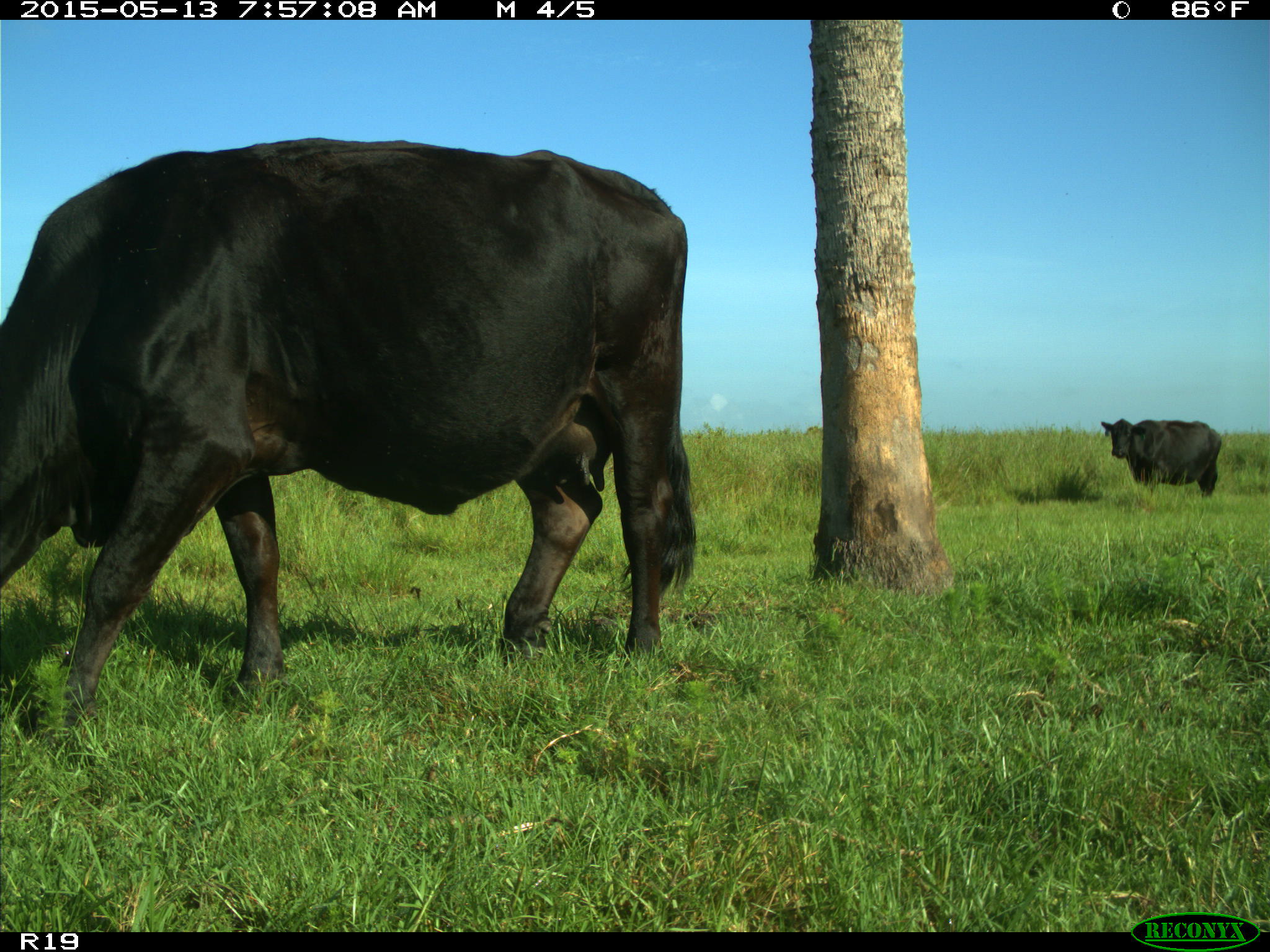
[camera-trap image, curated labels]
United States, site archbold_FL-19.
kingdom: Animalia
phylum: Chordata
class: Mammalia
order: Artiodactyla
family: Bovidae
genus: Bos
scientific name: Bos taurus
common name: domestic cow